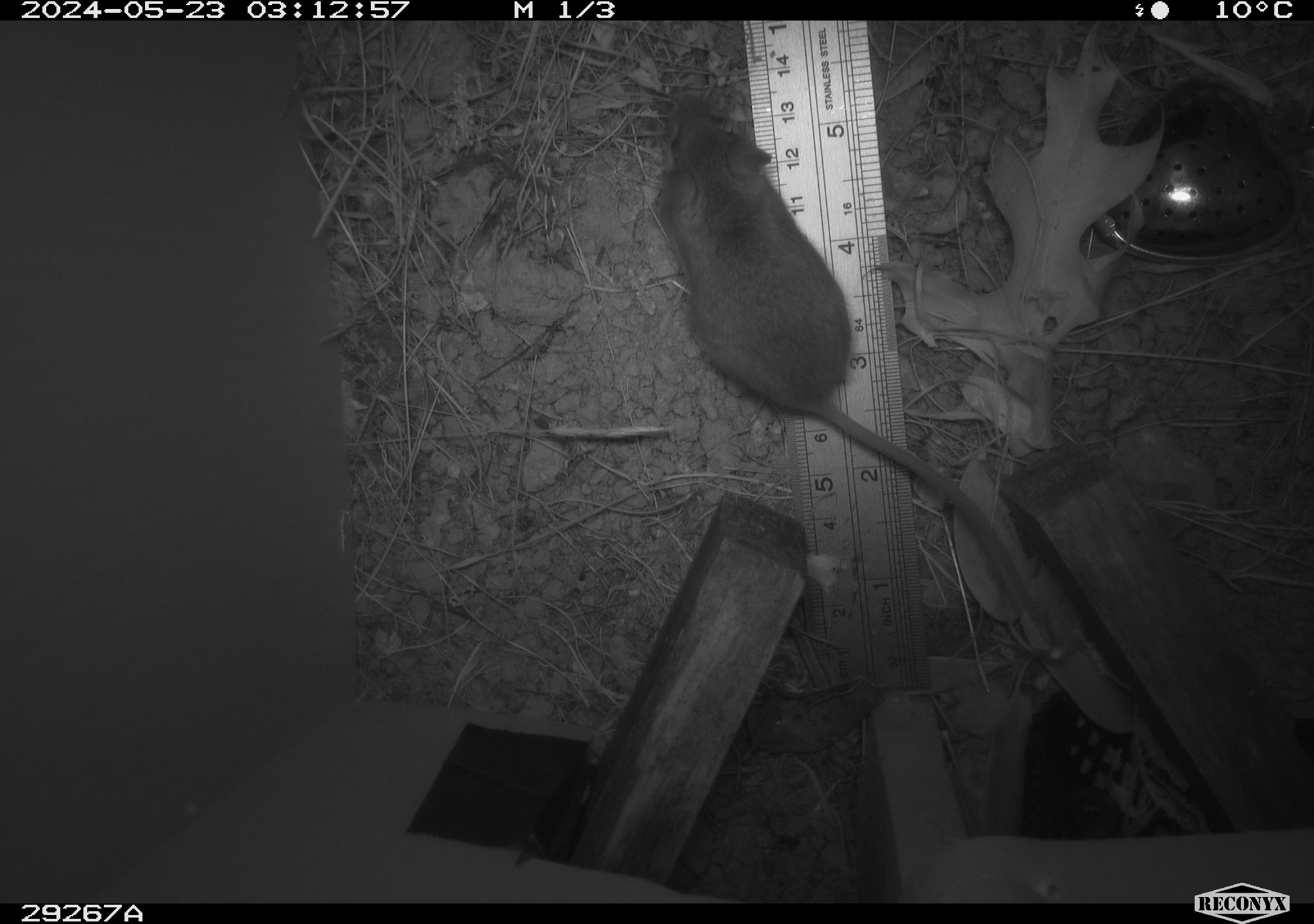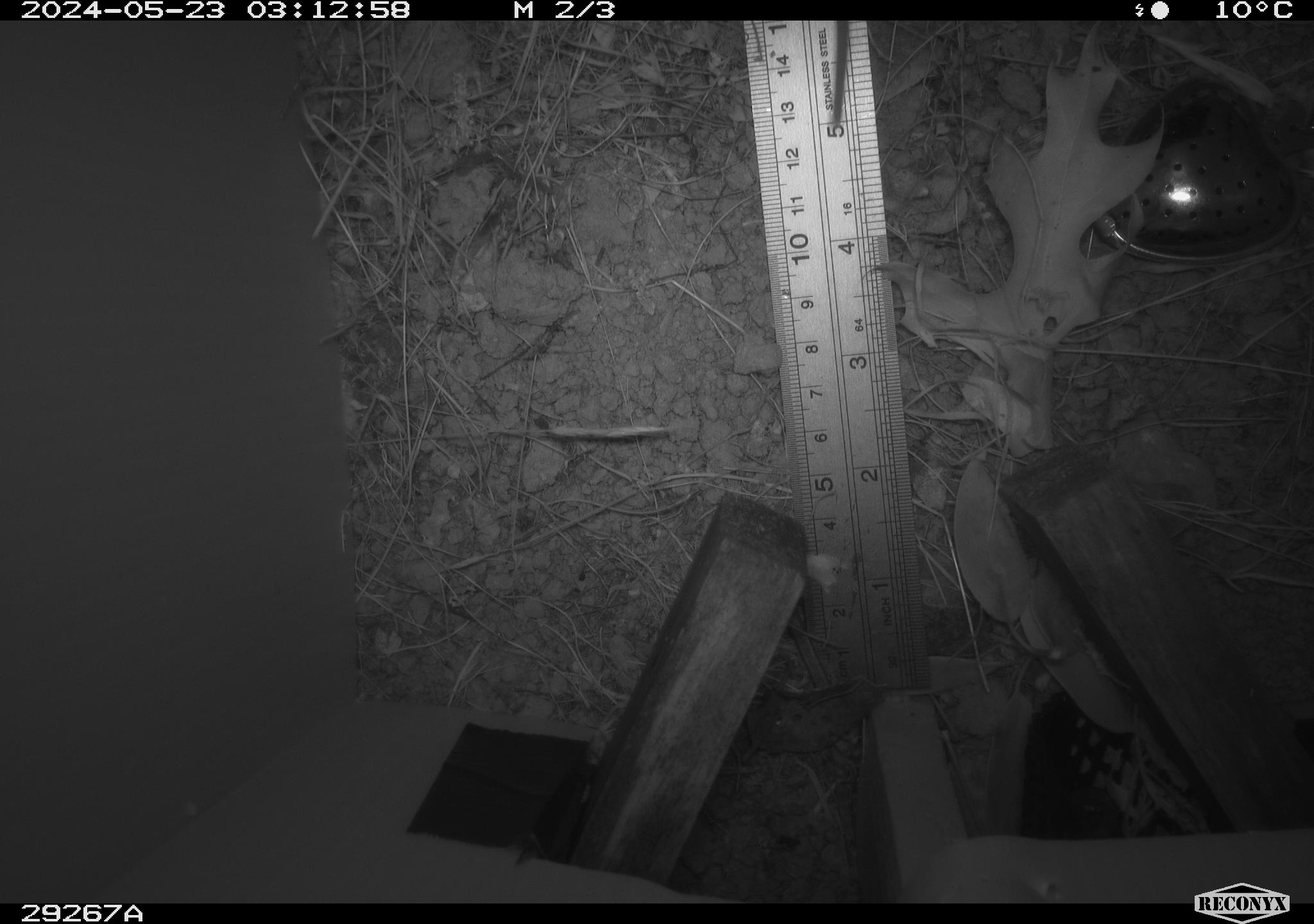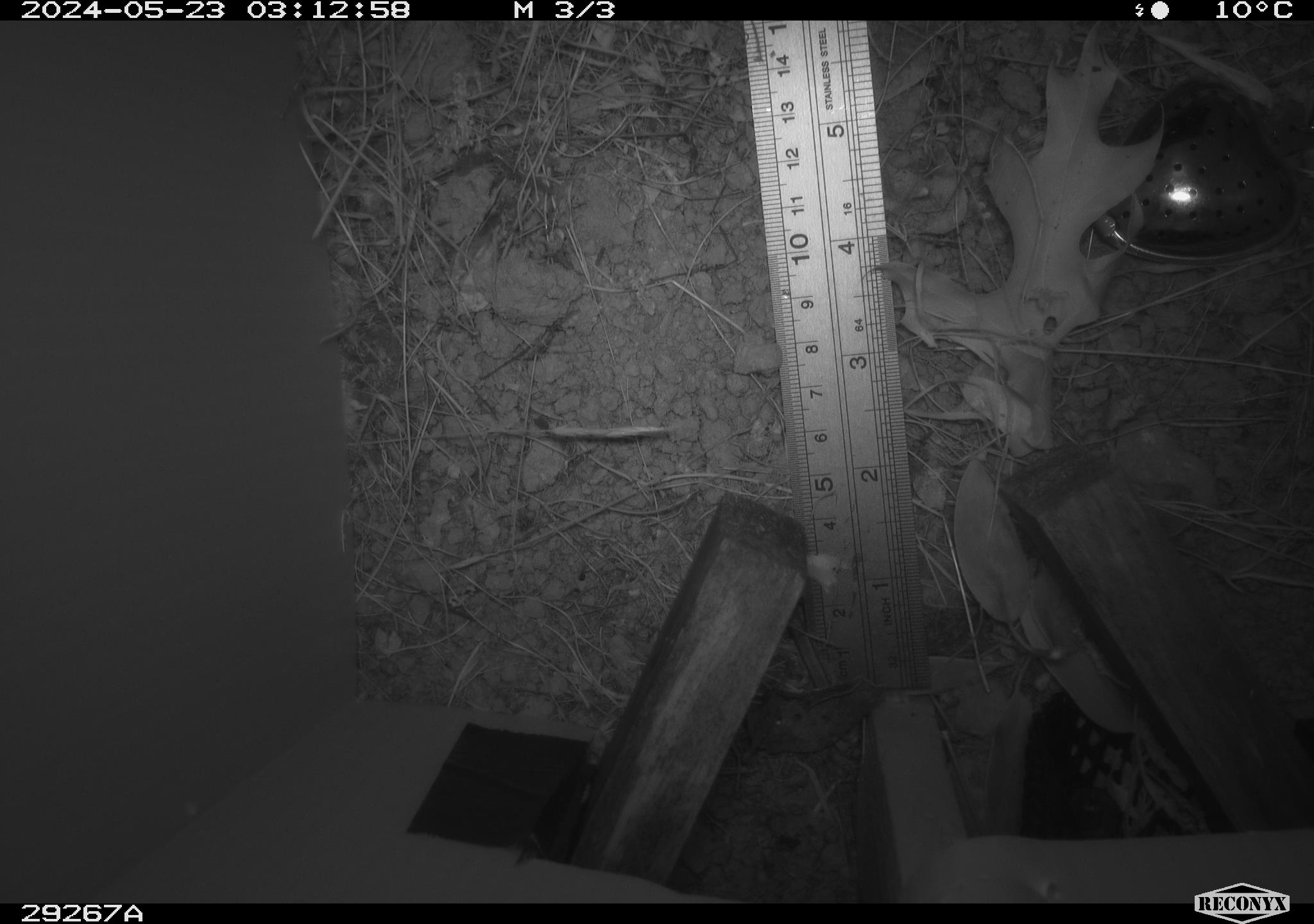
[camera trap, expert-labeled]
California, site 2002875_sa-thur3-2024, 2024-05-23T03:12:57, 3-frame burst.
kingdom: Animalia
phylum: Chordata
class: Mammalia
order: Rodentia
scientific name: Rodentia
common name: mouse species